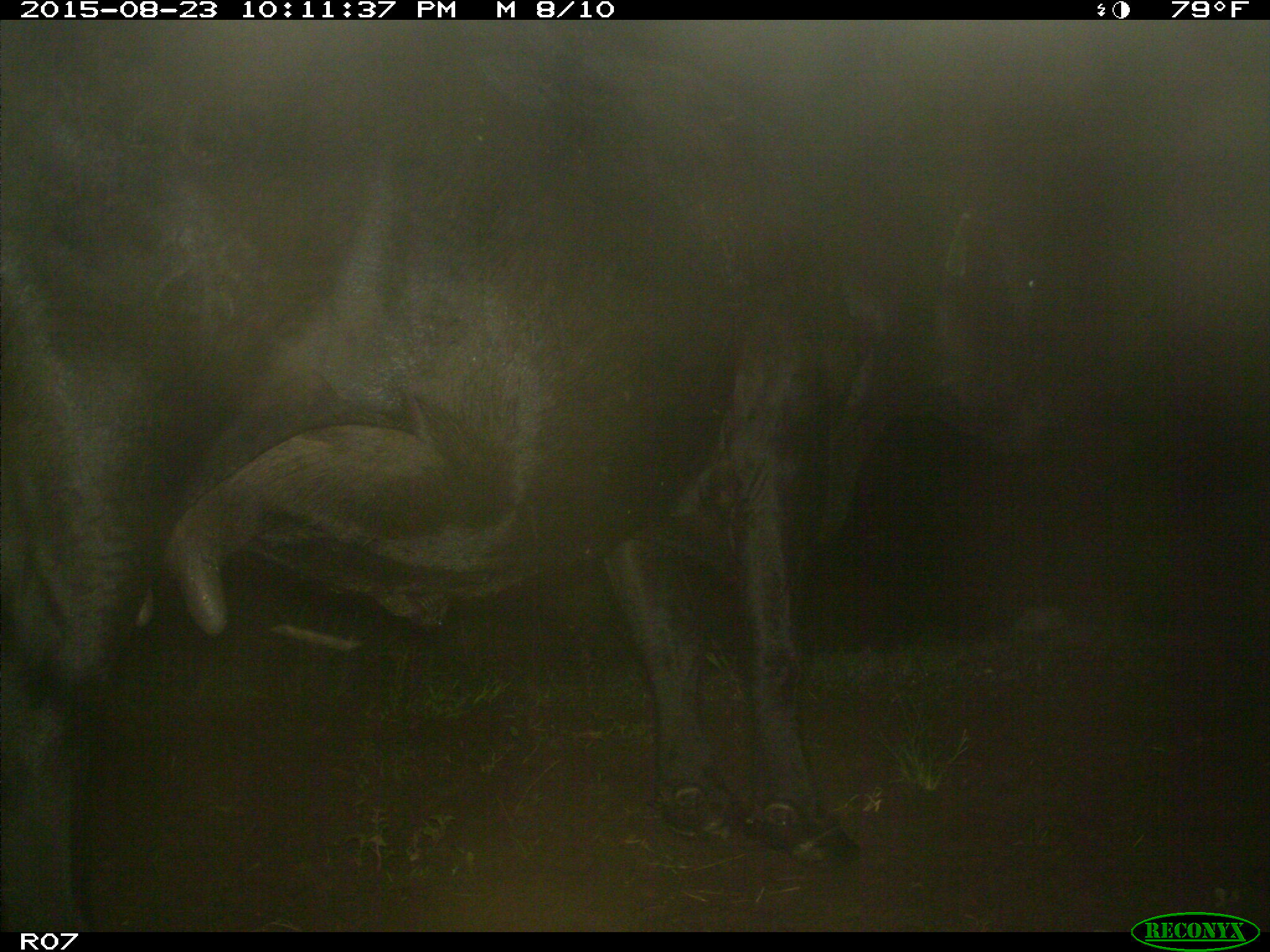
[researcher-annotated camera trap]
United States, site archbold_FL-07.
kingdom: Animalia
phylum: Chordata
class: Mammalia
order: Artiodactyla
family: Bovidae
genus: Bos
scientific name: Bos taurus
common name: domestic cow